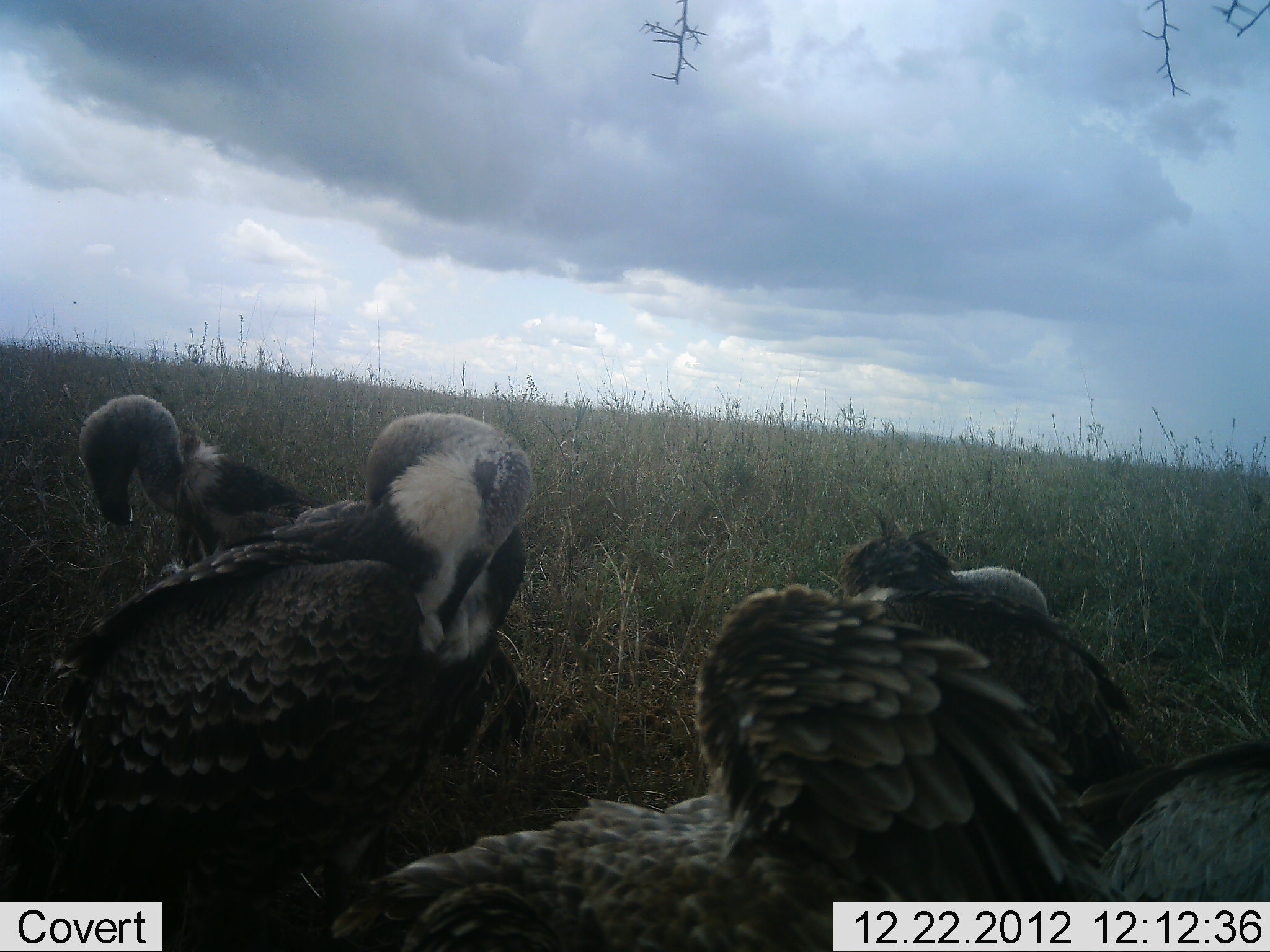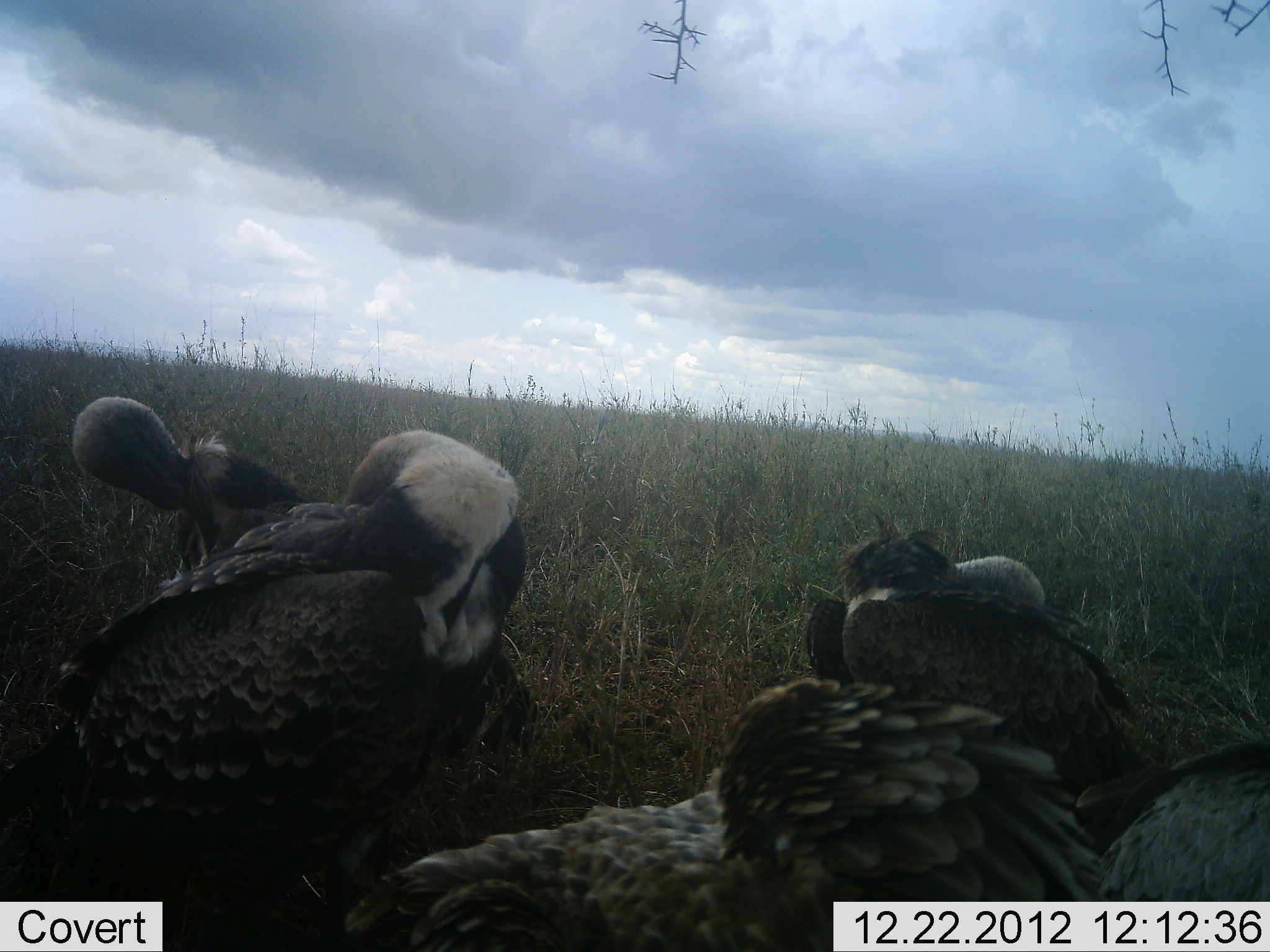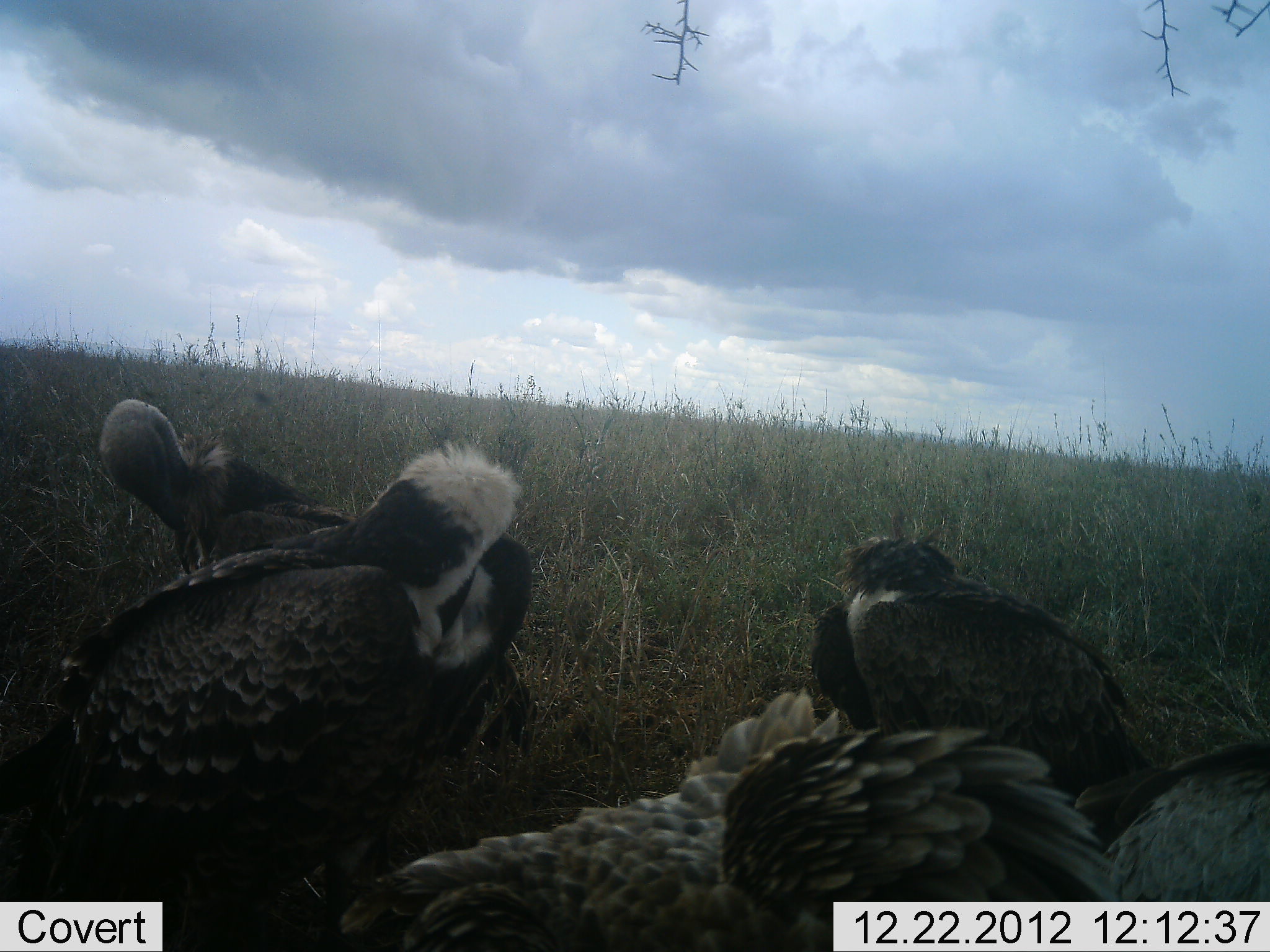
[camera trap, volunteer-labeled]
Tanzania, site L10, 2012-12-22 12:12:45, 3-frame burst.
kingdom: Animalia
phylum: Chordata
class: Aves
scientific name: Aves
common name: bird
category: otherbird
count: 5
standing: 40%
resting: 60%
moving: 20%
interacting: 0%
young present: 0%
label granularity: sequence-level